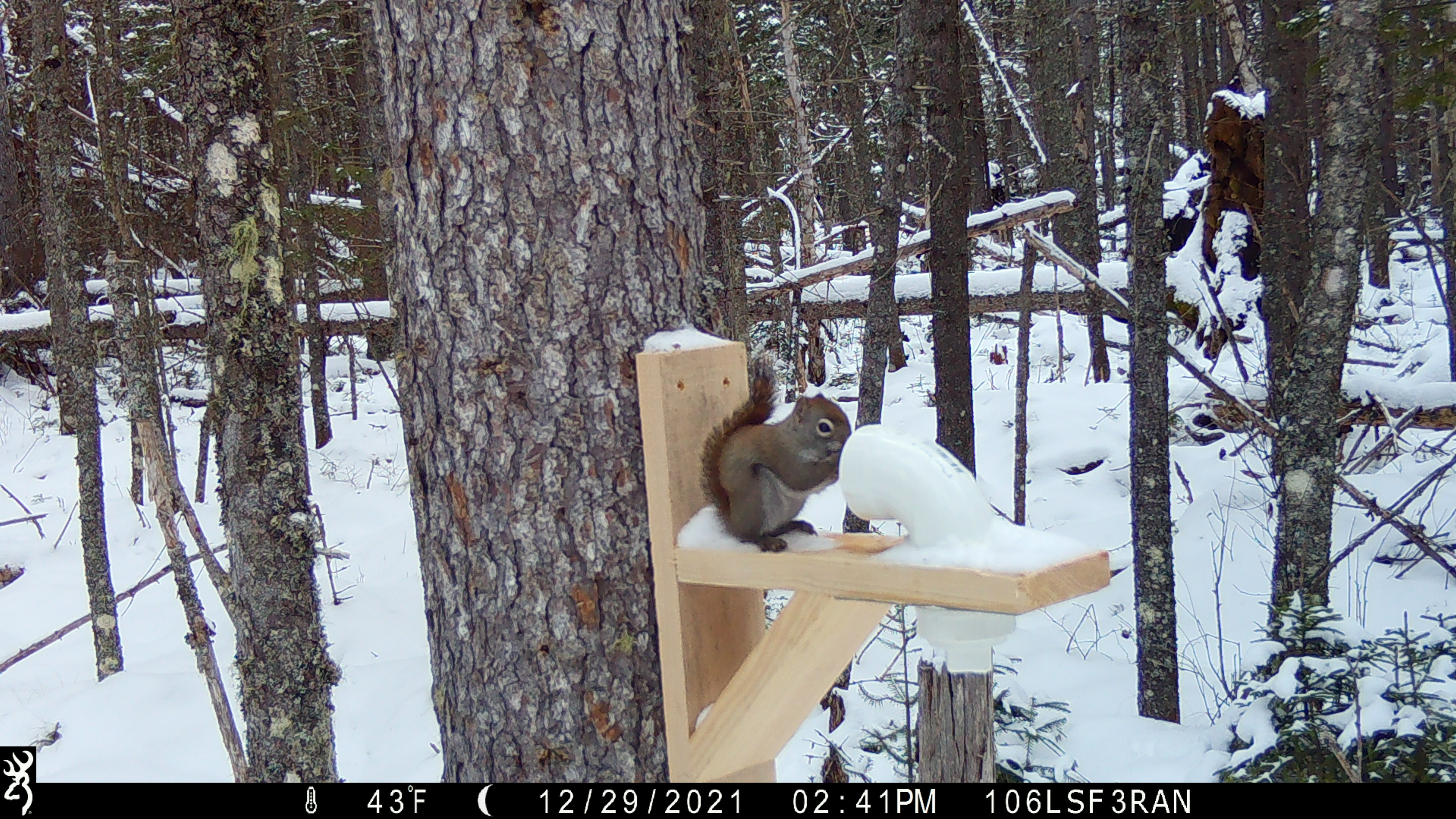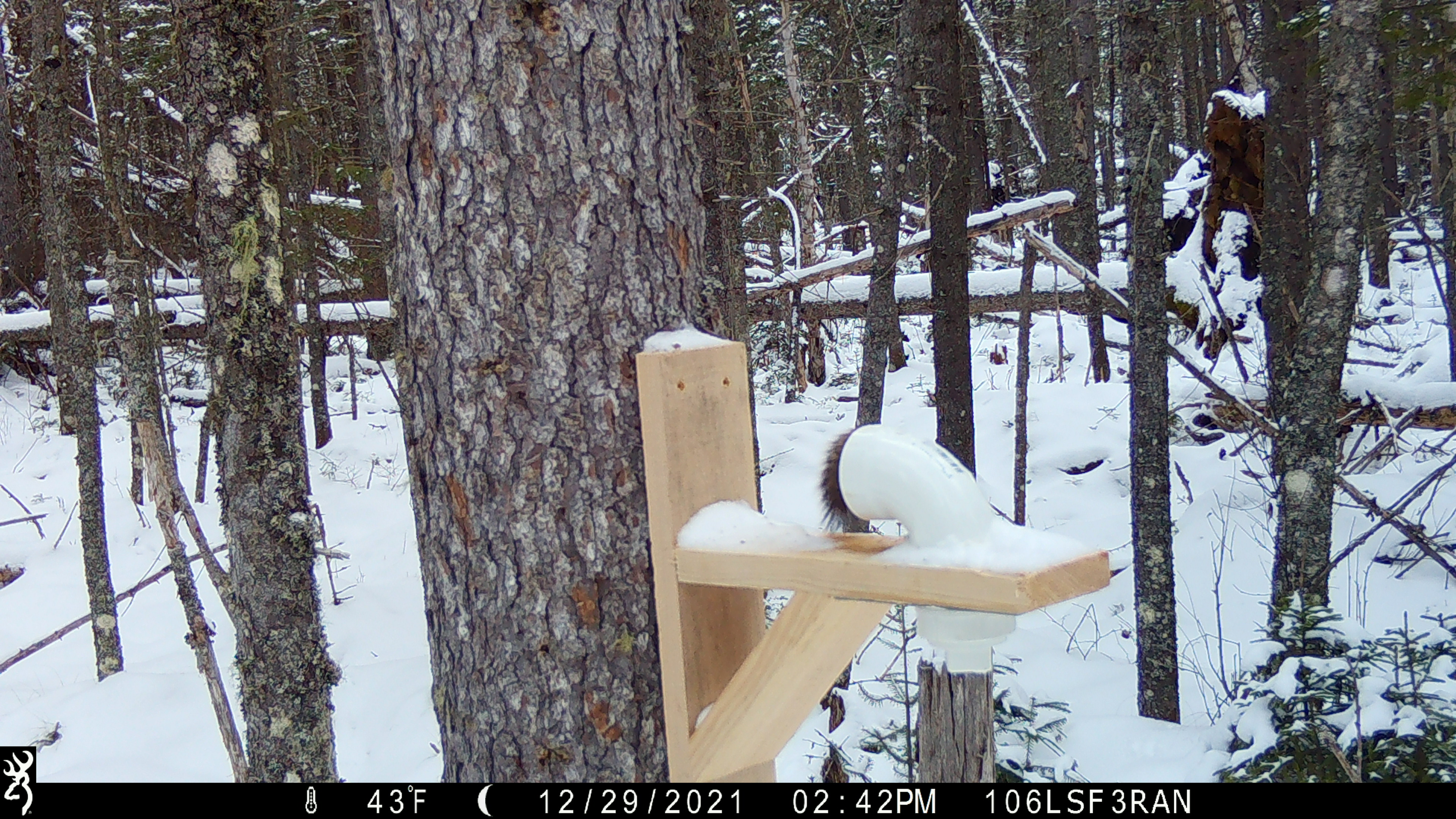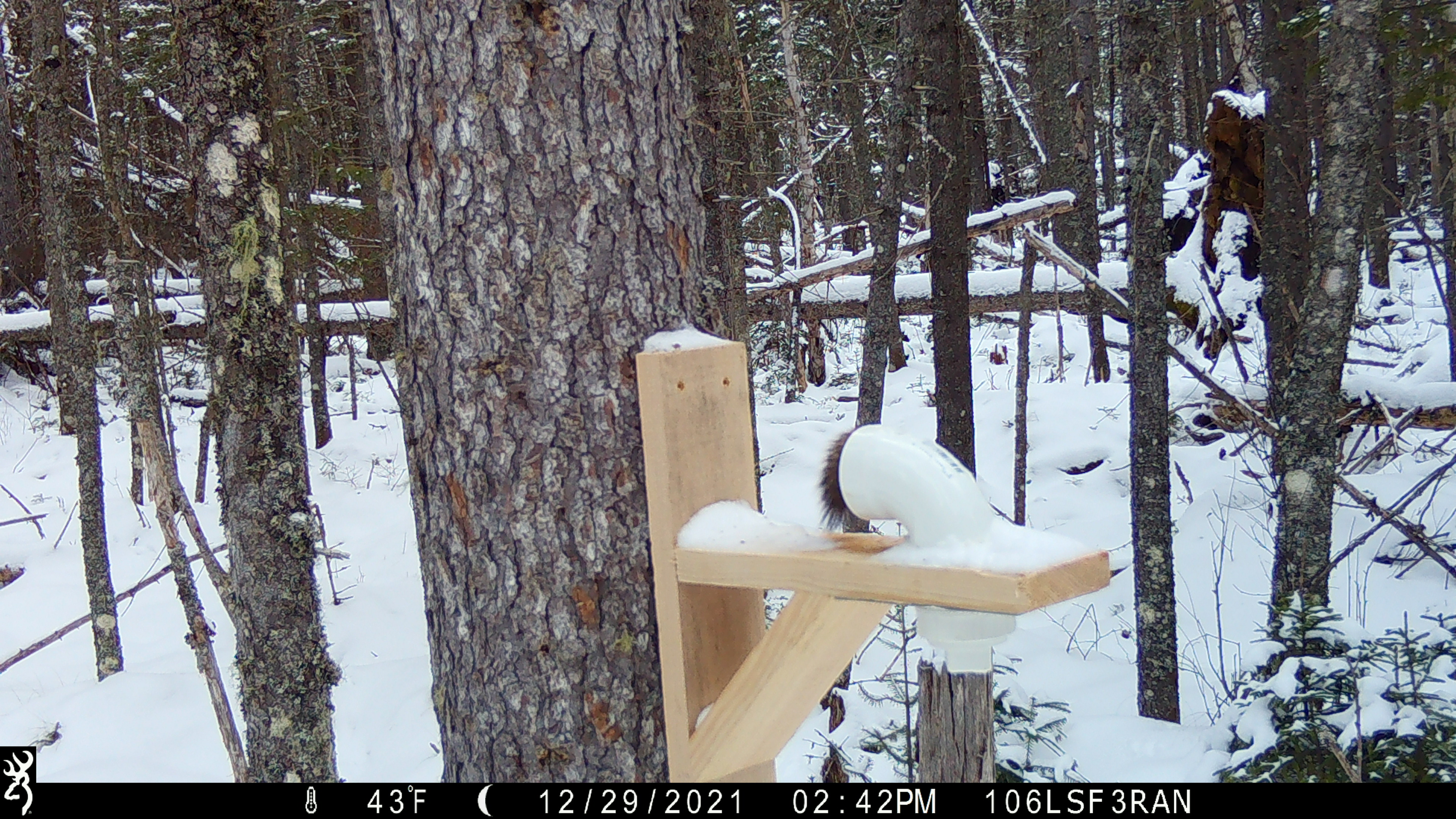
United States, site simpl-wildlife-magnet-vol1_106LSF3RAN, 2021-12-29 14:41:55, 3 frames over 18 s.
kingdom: Animalia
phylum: Chordata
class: Mammalia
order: Rodentia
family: Sciuridae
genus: Tamiasciurus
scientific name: Tamiasciurus hudsonicus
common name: red squirrel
Red squirrel (Tamiasciurus hudsonicus).